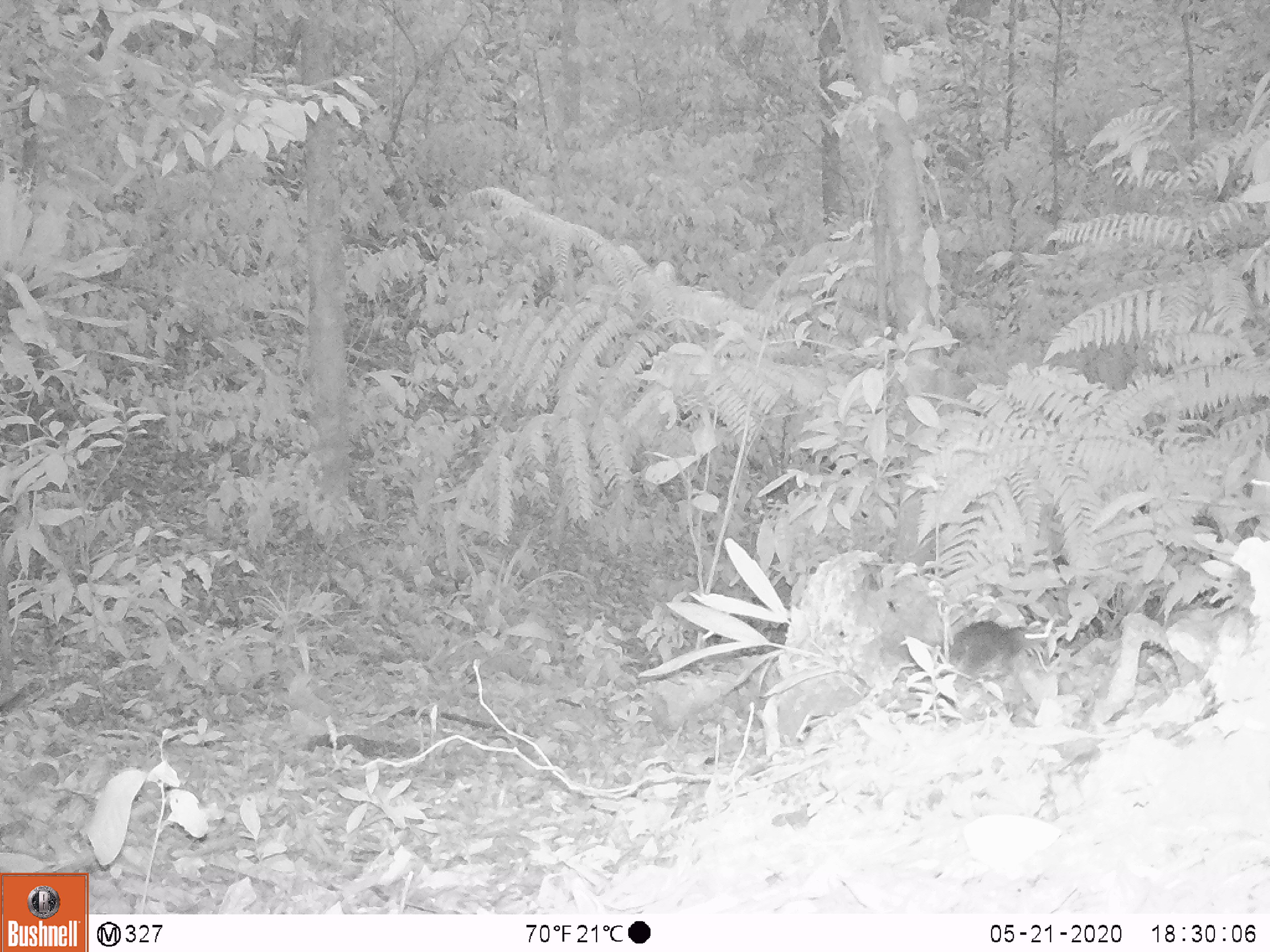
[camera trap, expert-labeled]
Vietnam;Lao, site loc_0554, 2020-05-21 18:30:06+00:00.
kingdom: Animalia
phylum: Chordata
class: Mammalia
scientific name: Mammalia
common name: mammal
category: unidentified small mammal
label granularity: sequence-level